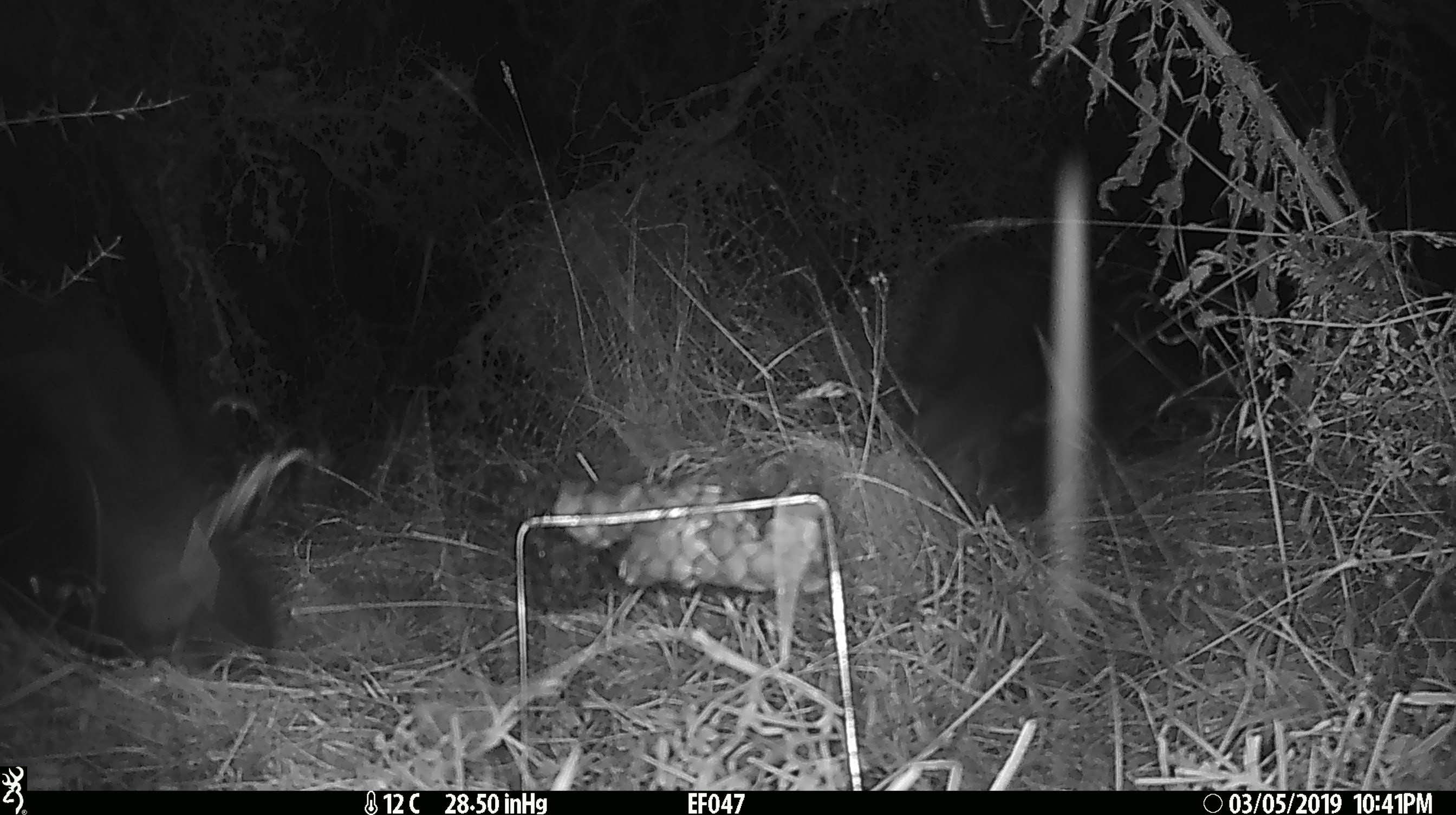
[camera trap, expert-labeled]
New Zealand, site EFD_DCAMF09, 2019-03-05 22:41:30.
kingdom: Animalia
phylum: Chordata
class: Mammalia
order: Diprotodontia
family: Phalangeridae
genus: Trichosurus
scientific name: Trichosurus vulpecula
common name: common brushtail possum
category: possum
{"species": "possum (common brushtail possum) (Trichosurus vulpecula)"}